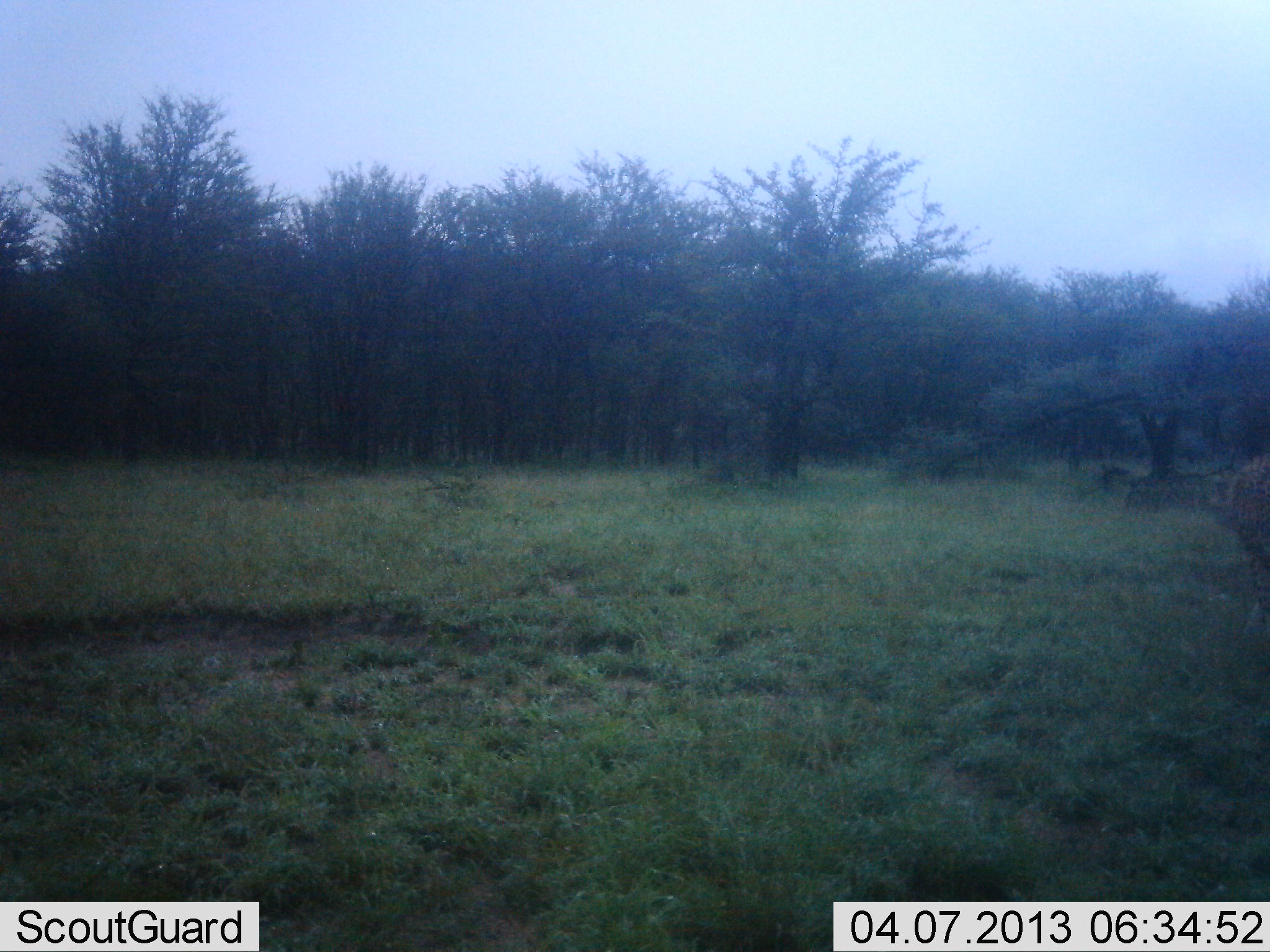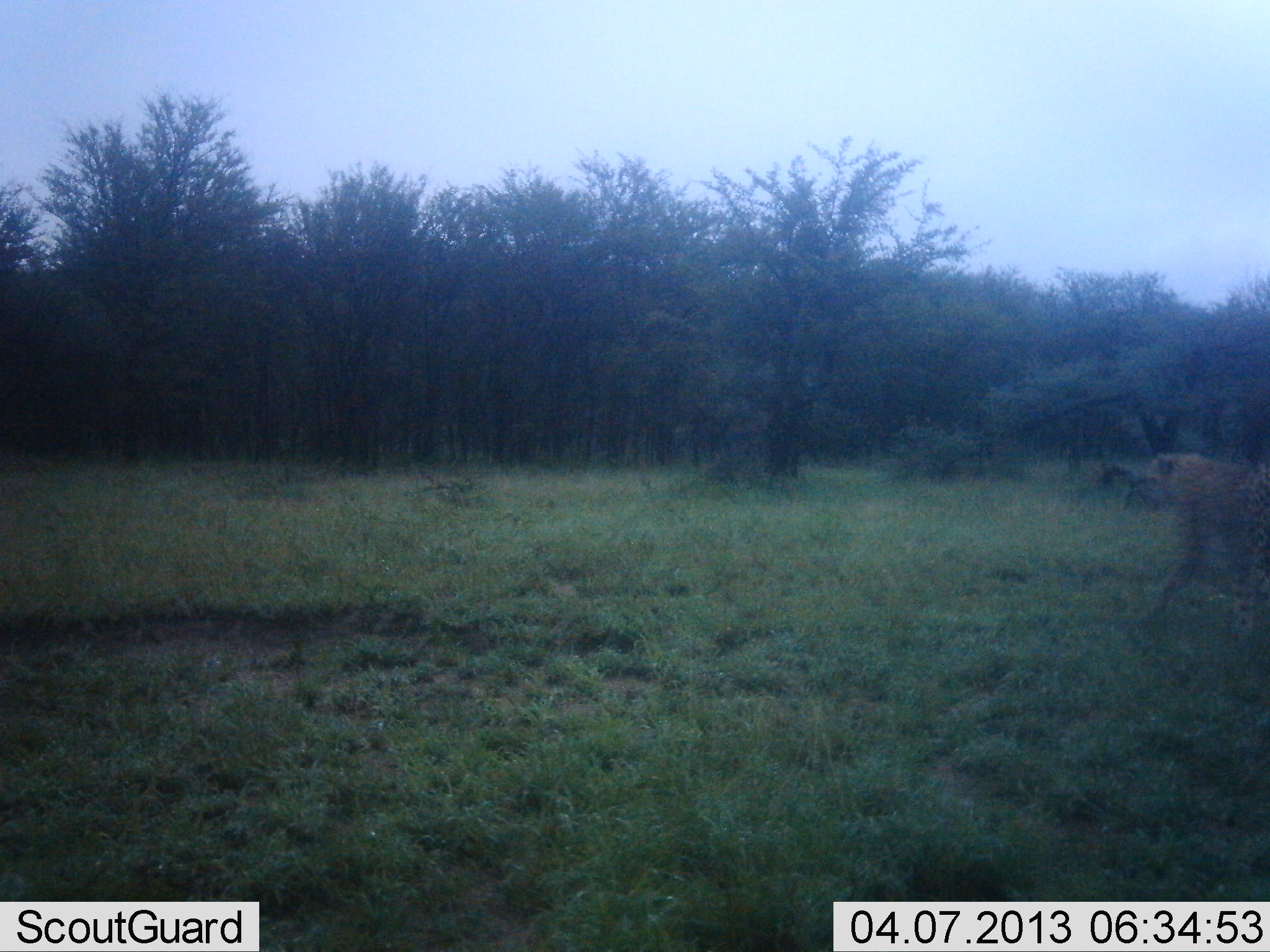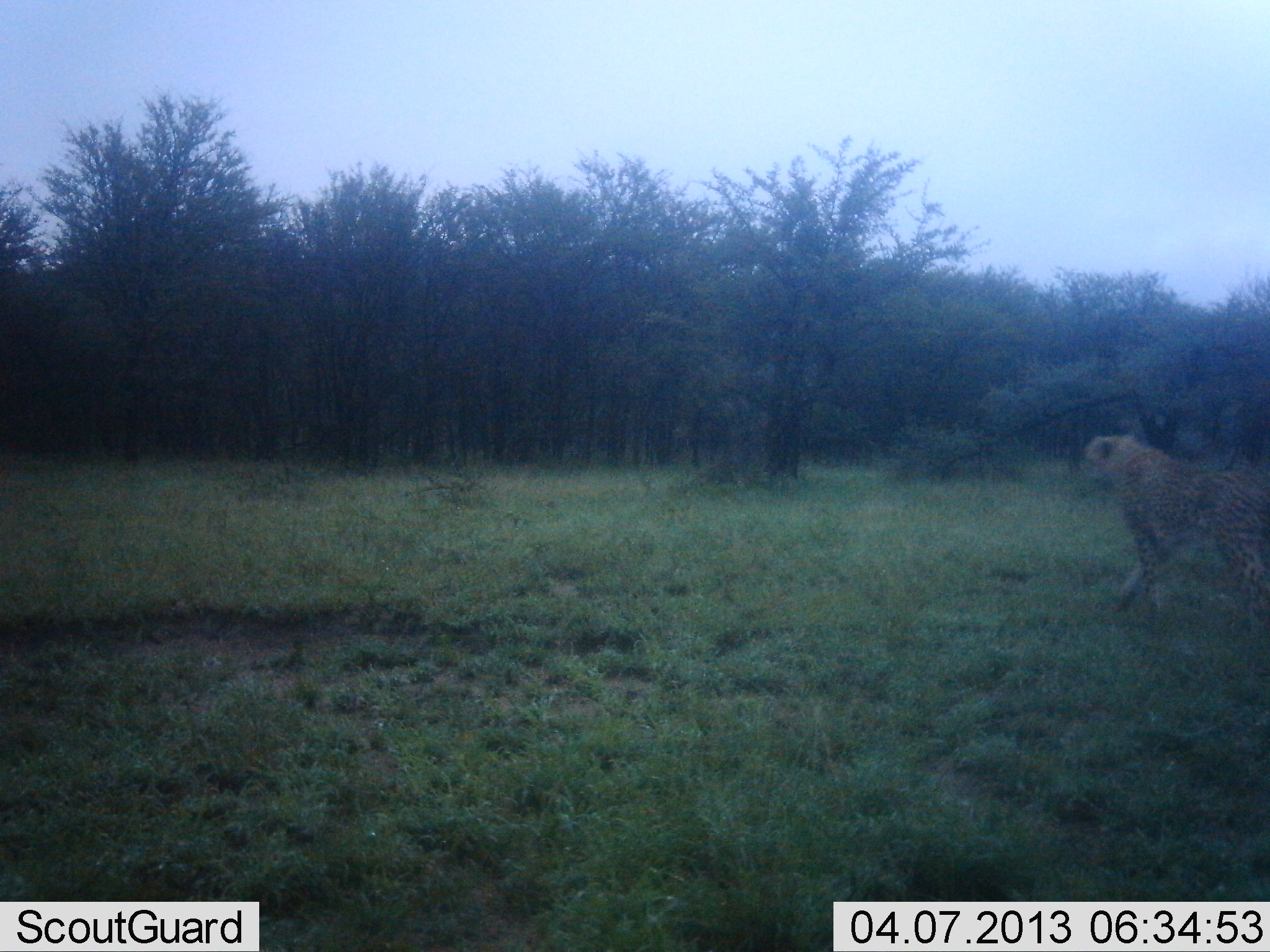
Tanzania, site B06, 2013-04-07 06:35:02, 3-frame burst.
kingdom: Animalia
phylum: Chordata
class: Mammalia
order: Carnivora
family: Felidae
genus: Acinonyx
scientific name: Acinonyx jubatus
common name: cheetah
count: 1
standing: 3%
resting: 0%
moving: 97%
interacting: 0%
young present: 0%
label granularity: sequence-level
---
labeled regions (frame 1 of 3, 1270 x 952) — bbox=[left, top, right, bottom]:
animal: bbox=[1199, 459, 1270, 571]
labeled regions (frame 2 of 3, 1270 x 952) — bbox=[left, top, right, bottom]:
animal: bbox=[1135, 449, 1270, 675]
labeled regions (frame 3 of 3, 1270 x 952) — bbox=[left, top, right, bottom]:
animal: bbox=[1071, 432, 1270, 643]